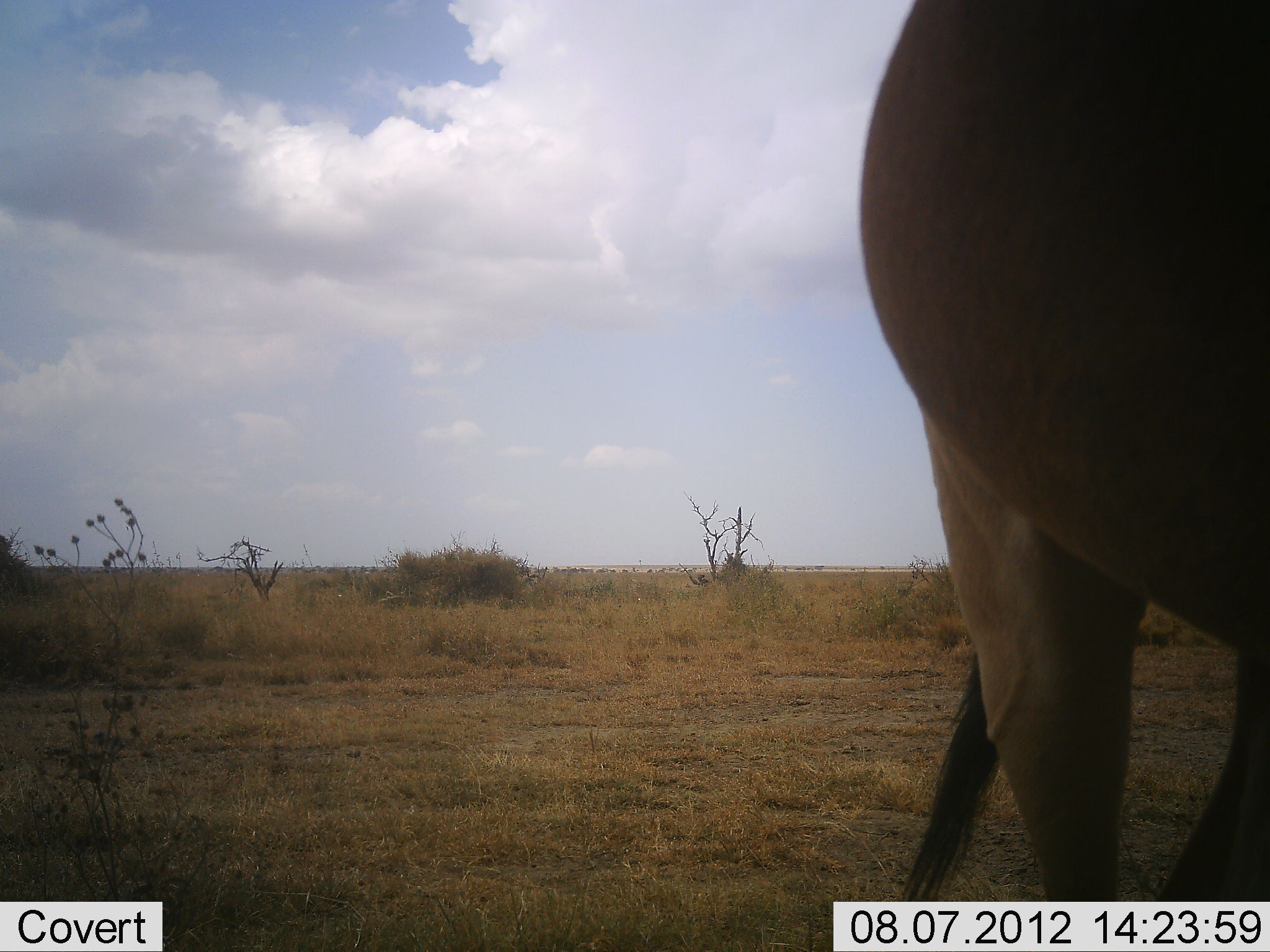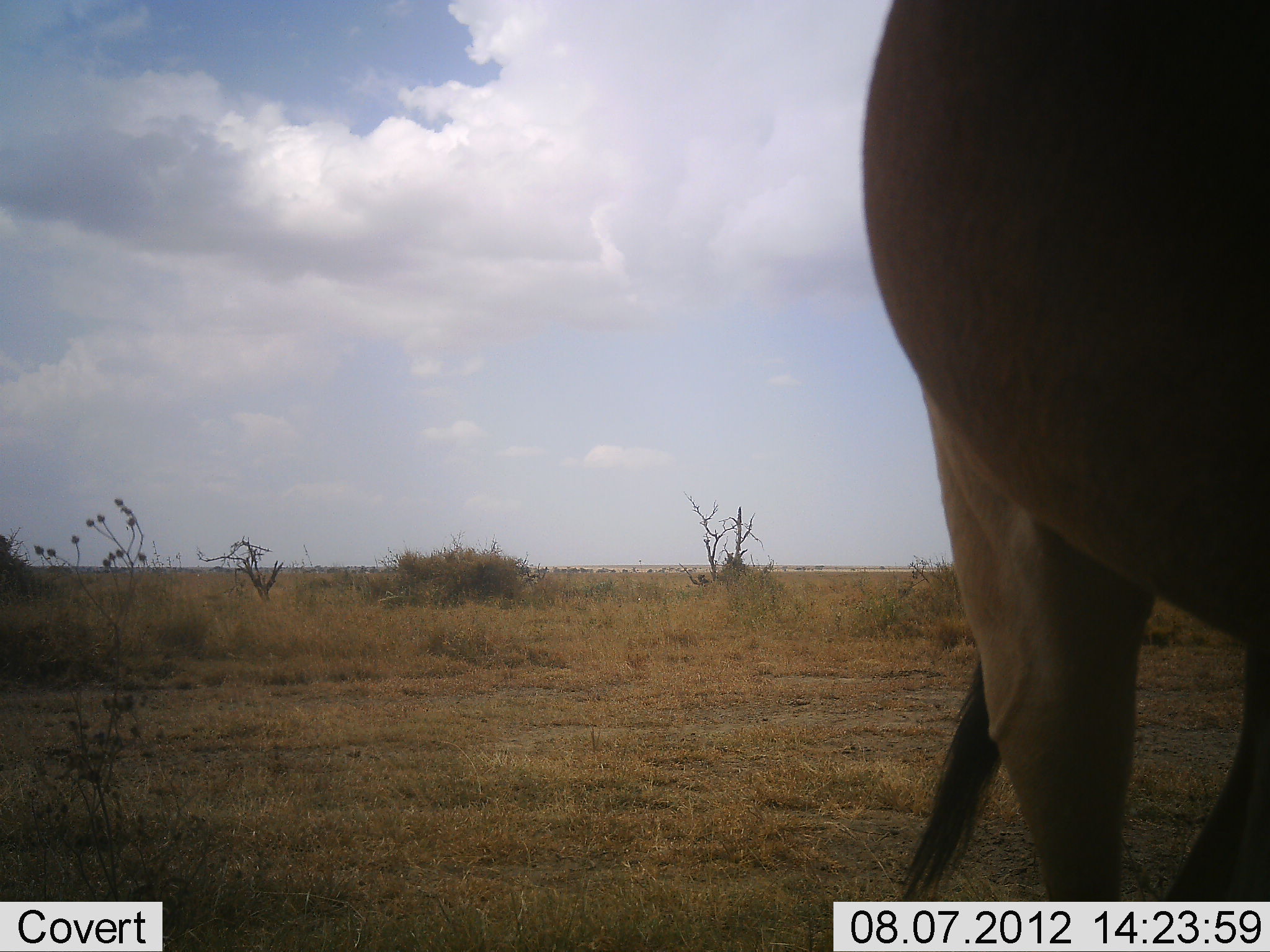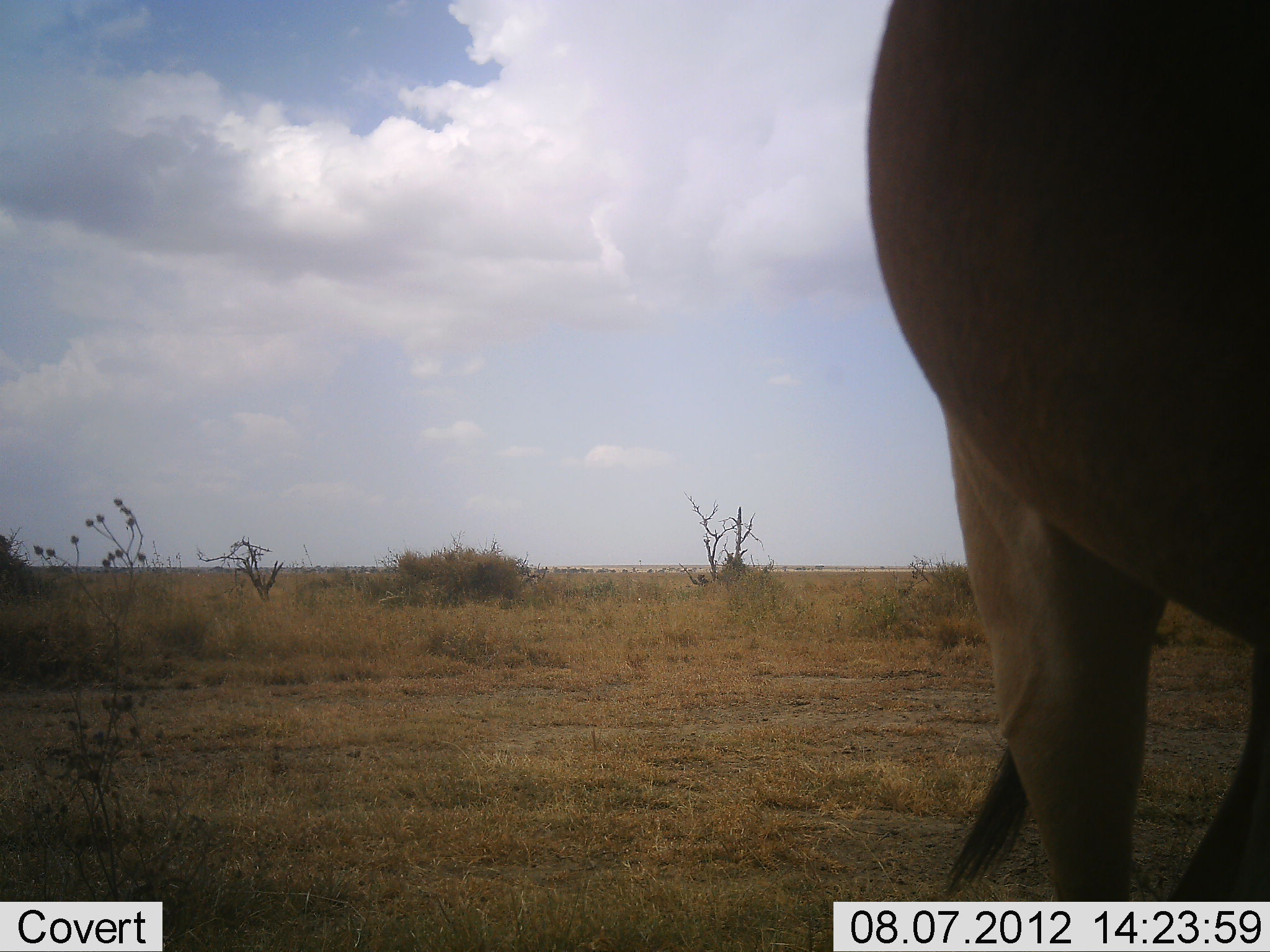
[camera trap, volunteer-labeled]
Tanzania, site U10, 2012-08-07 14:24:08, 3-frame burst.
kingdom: Animalia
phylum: Chordata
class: Mammalia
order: Artiodactyla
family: Bovidae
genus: Alcelaphus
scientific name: Alcelaphus buselaphus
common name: hartebeest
Hartebeest (Alcelaphus buselaphus), count 1. Behavior (volunteer vote fractions): standing 100%, resting 0%, moving 0%, interacting 0%. Young present (vote fraction): 0%. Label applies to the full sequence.